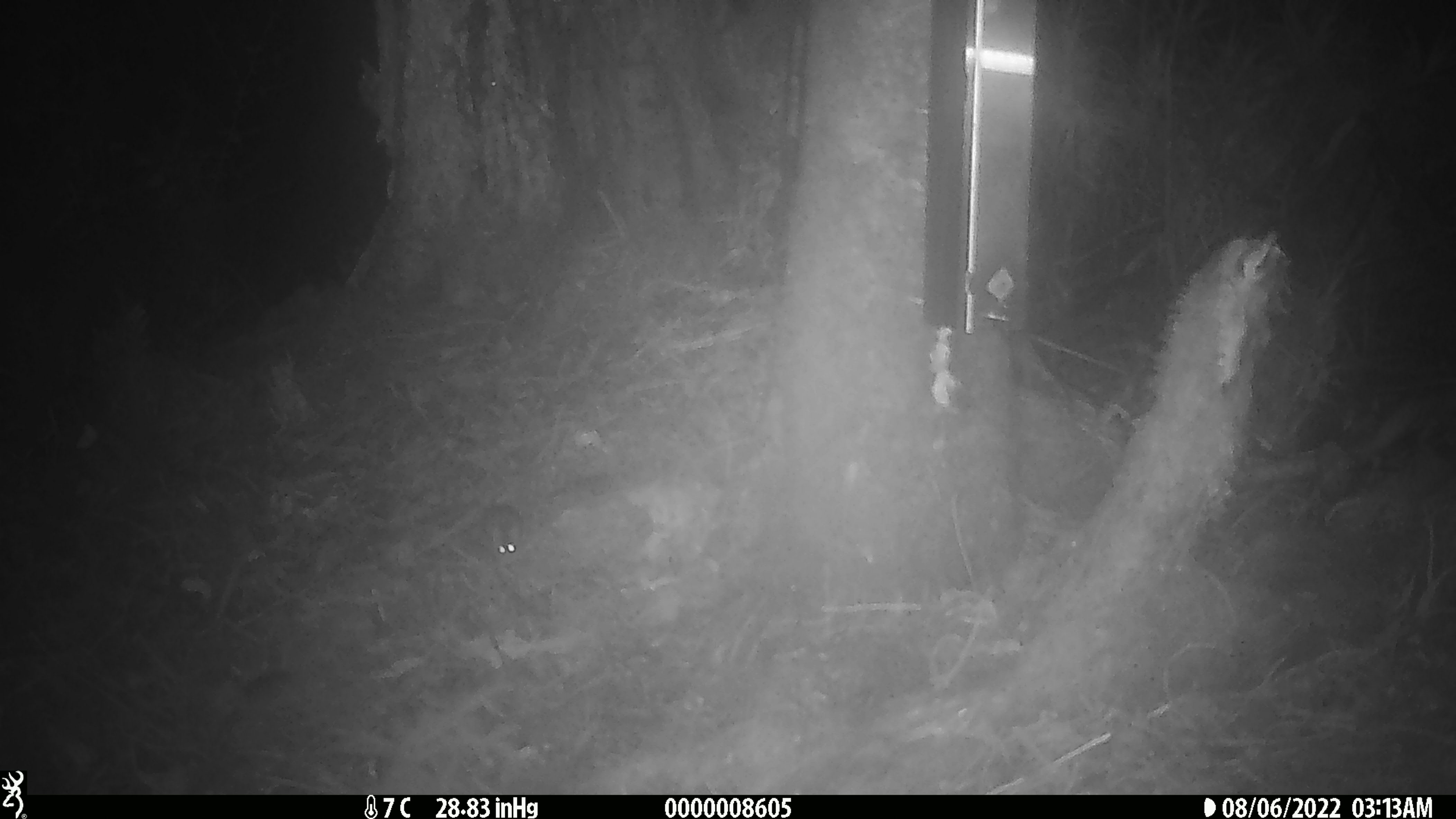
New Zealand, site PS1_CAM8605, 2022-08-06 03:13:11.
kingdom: Animalia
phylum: Chordata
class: Mammalia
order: Rodentia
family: Muridae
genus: Mus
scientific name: Mus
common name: mouse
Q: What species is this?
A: Mouse (Mus).